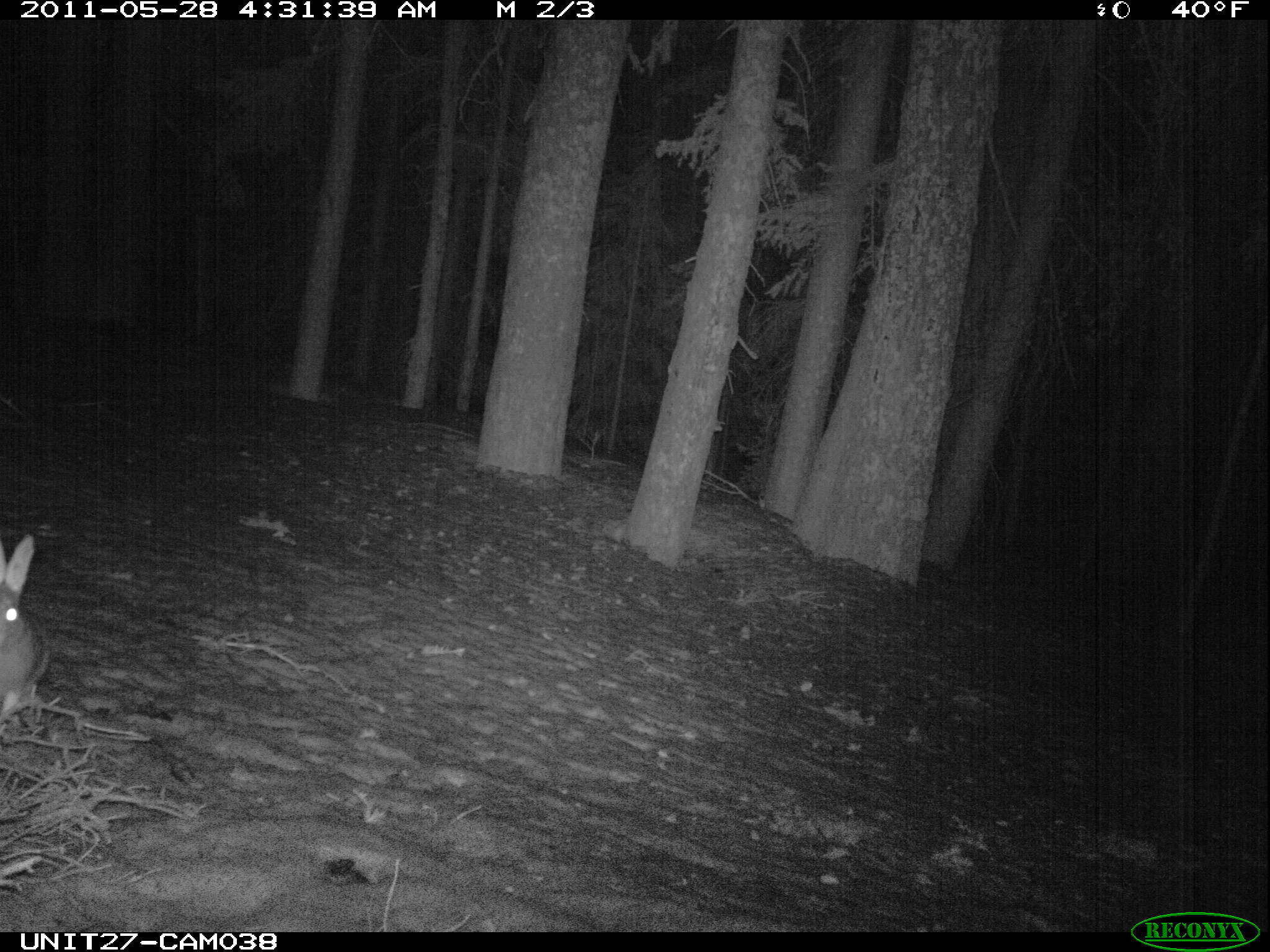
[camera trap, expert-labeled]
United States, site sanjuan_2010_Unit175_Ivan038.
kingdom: Animalia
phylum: Chordata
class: Mammalia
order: Lagomorpha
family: Leporidae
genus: Lepus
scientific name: Lepus americanus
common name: snowshoe hare